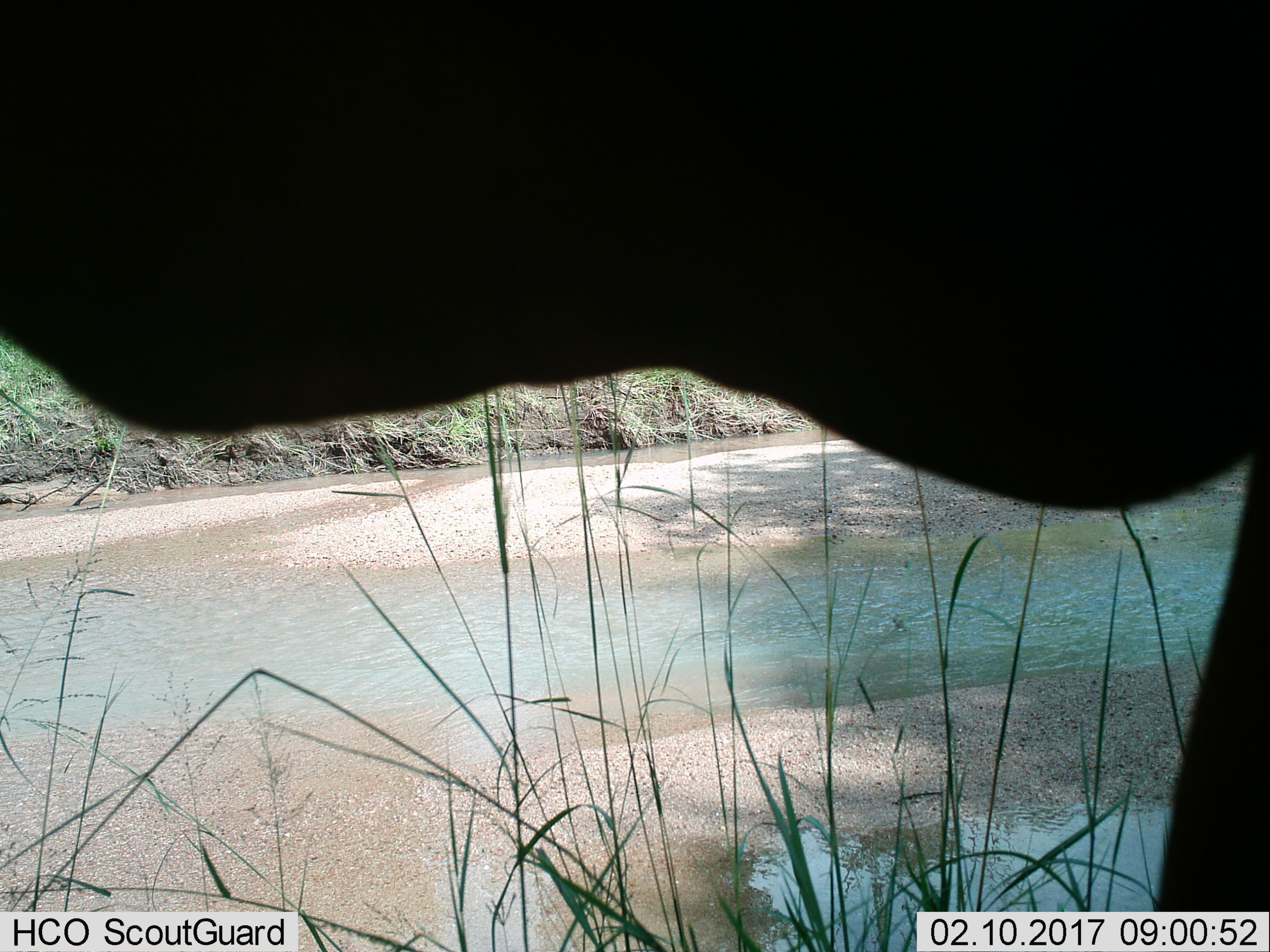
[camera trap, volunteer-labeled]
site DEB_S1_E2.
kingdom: Animalia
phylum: Chordata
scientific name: Vertebrata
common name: domestic animal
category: domesticanimal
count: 1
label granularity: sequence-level